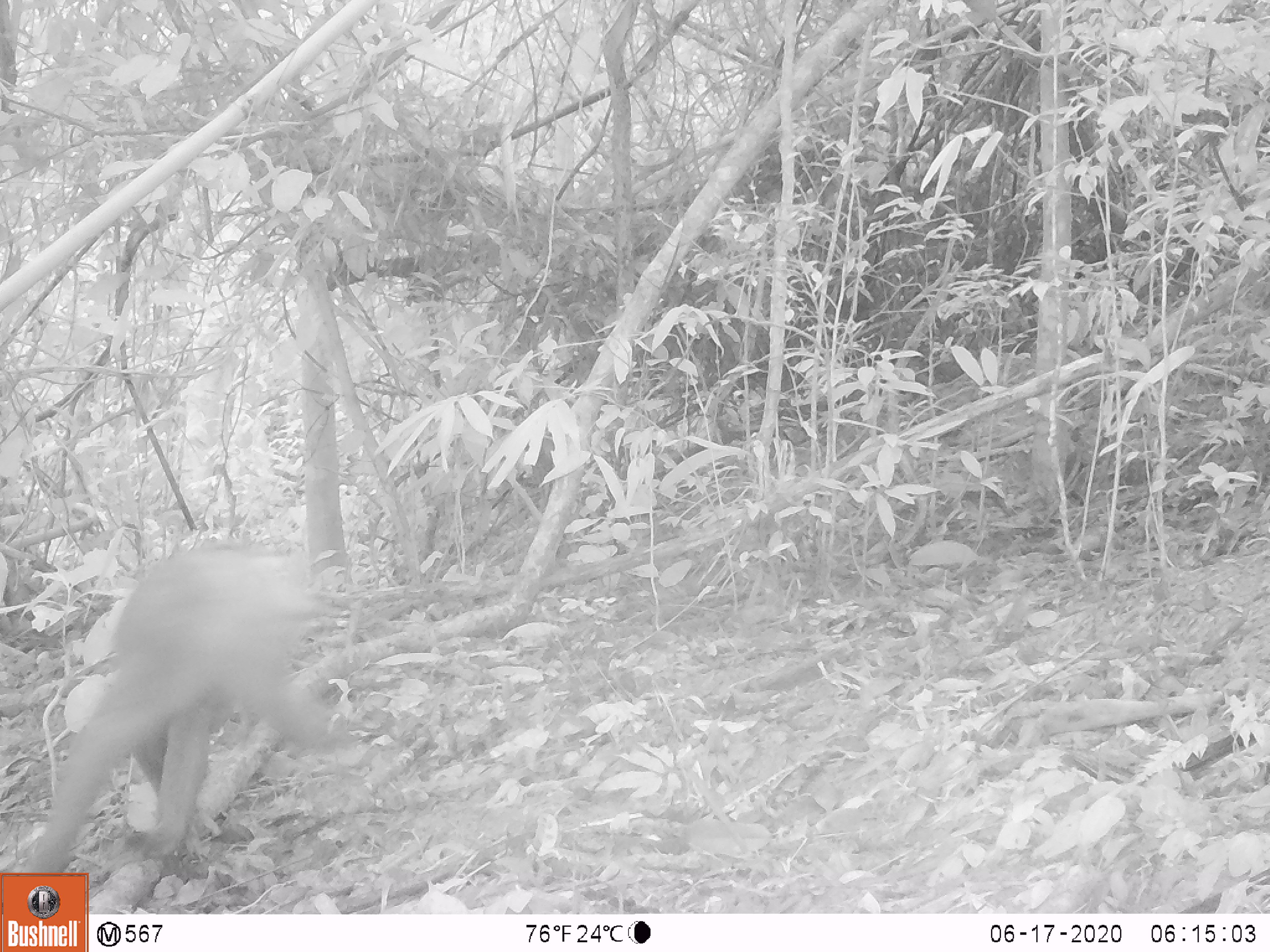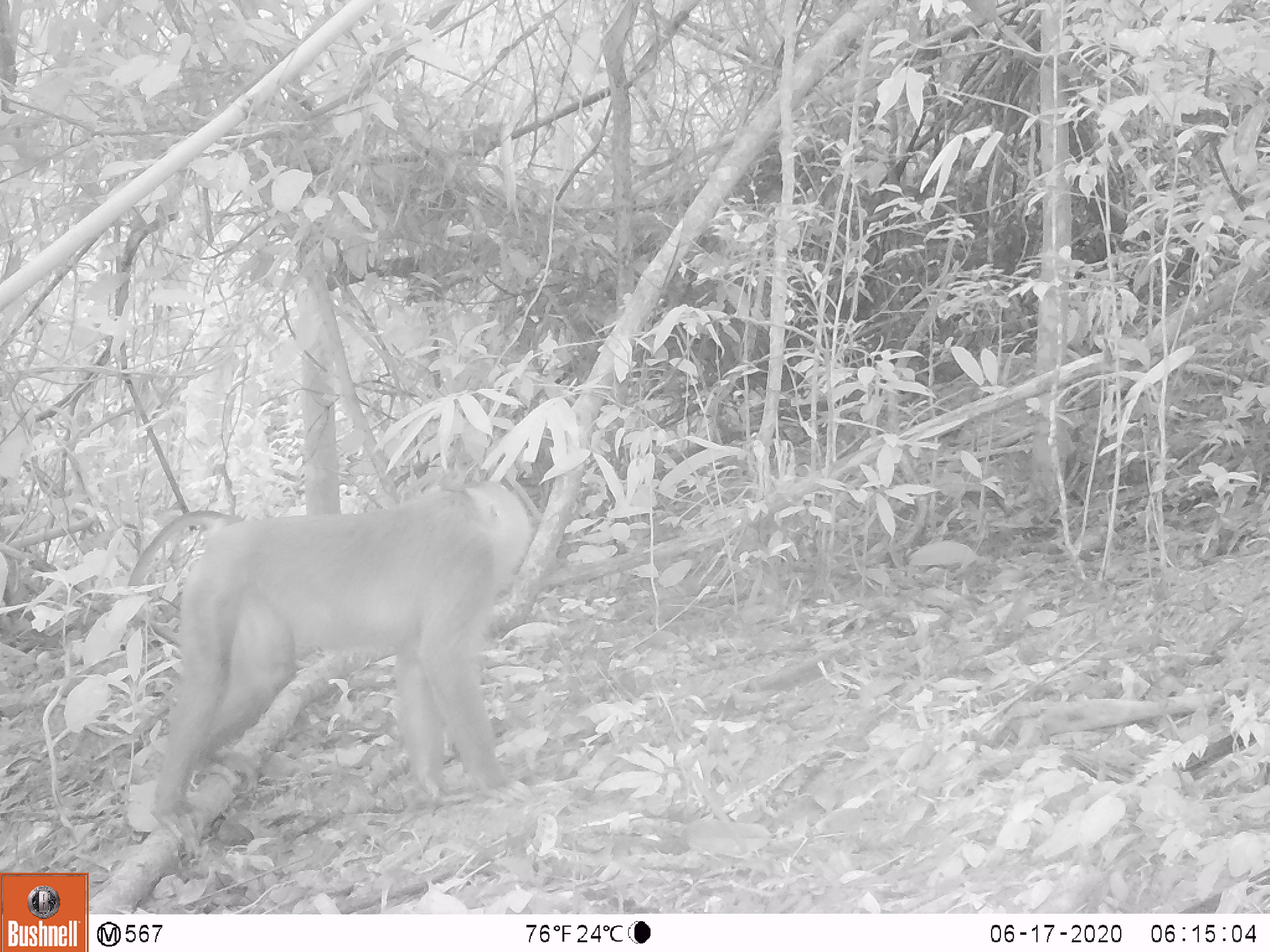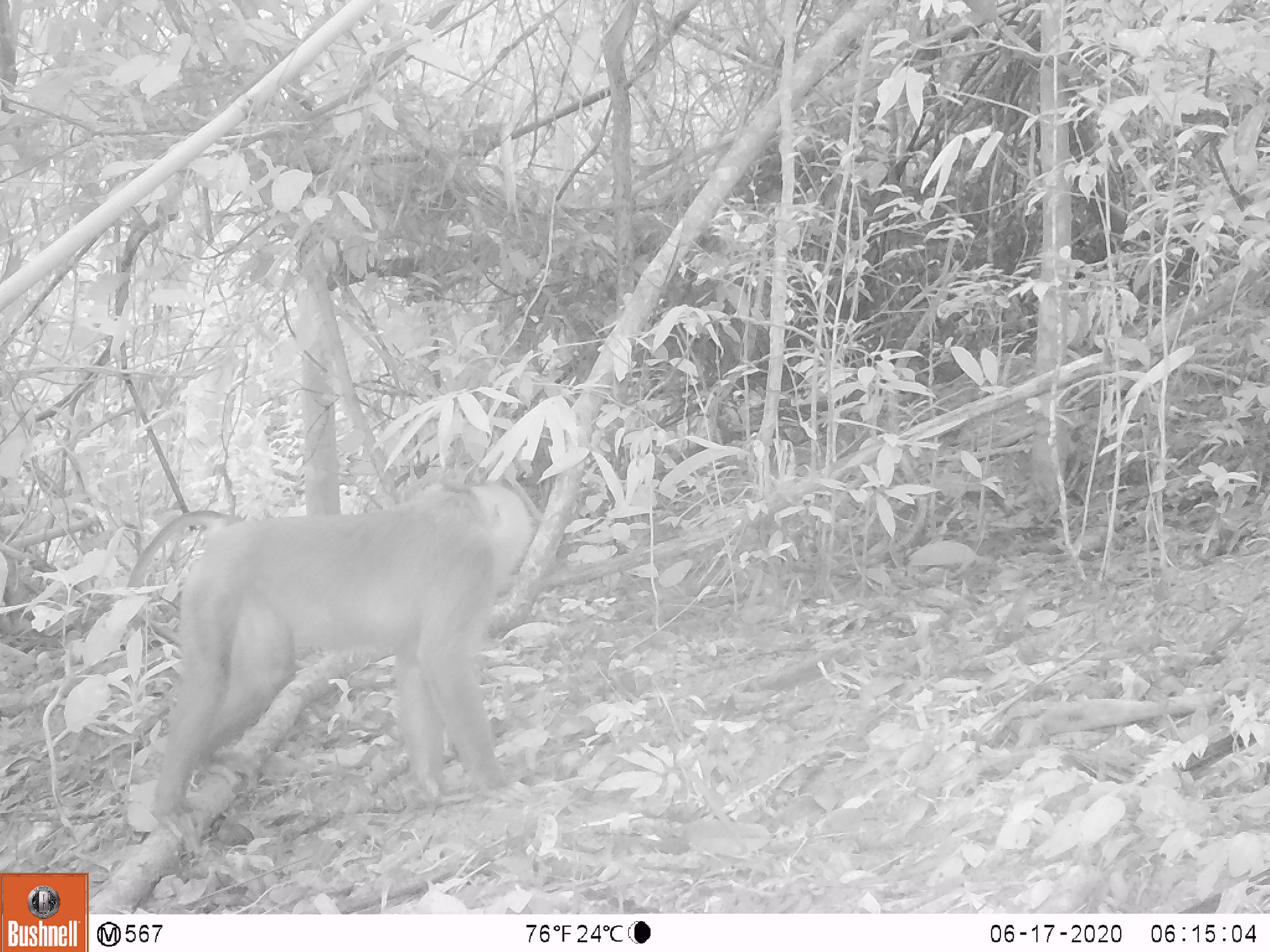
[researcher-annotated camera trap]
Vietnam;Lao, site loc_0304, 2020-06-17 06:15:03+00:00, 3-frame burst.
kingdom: Animalia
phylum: Chordata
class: Mammalia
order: Primates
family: Cercopithecidae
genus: Macaca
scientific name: Macaca nemestrina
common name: pig-tailed macaque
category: pig tailed macaque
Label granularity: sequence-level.